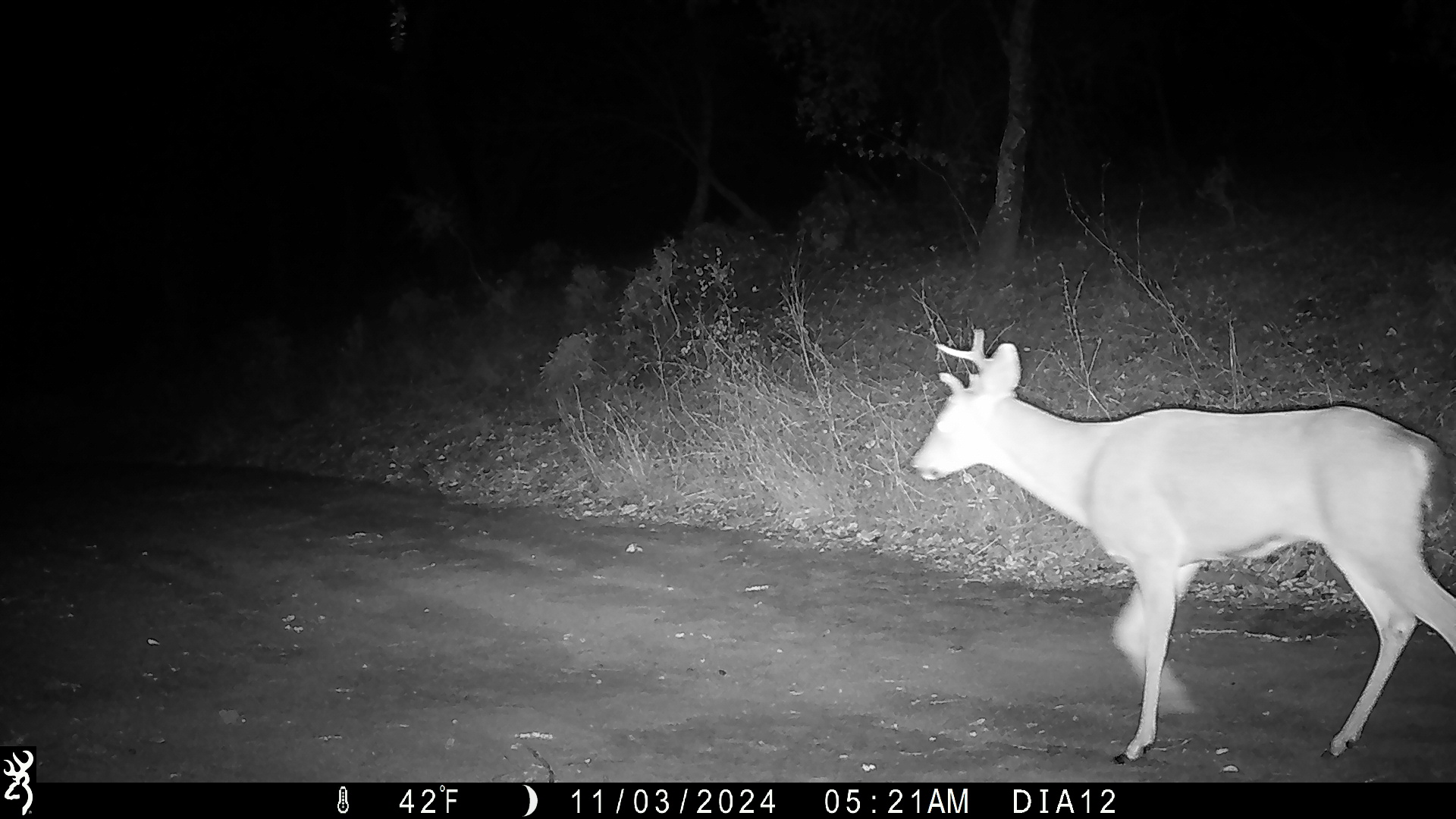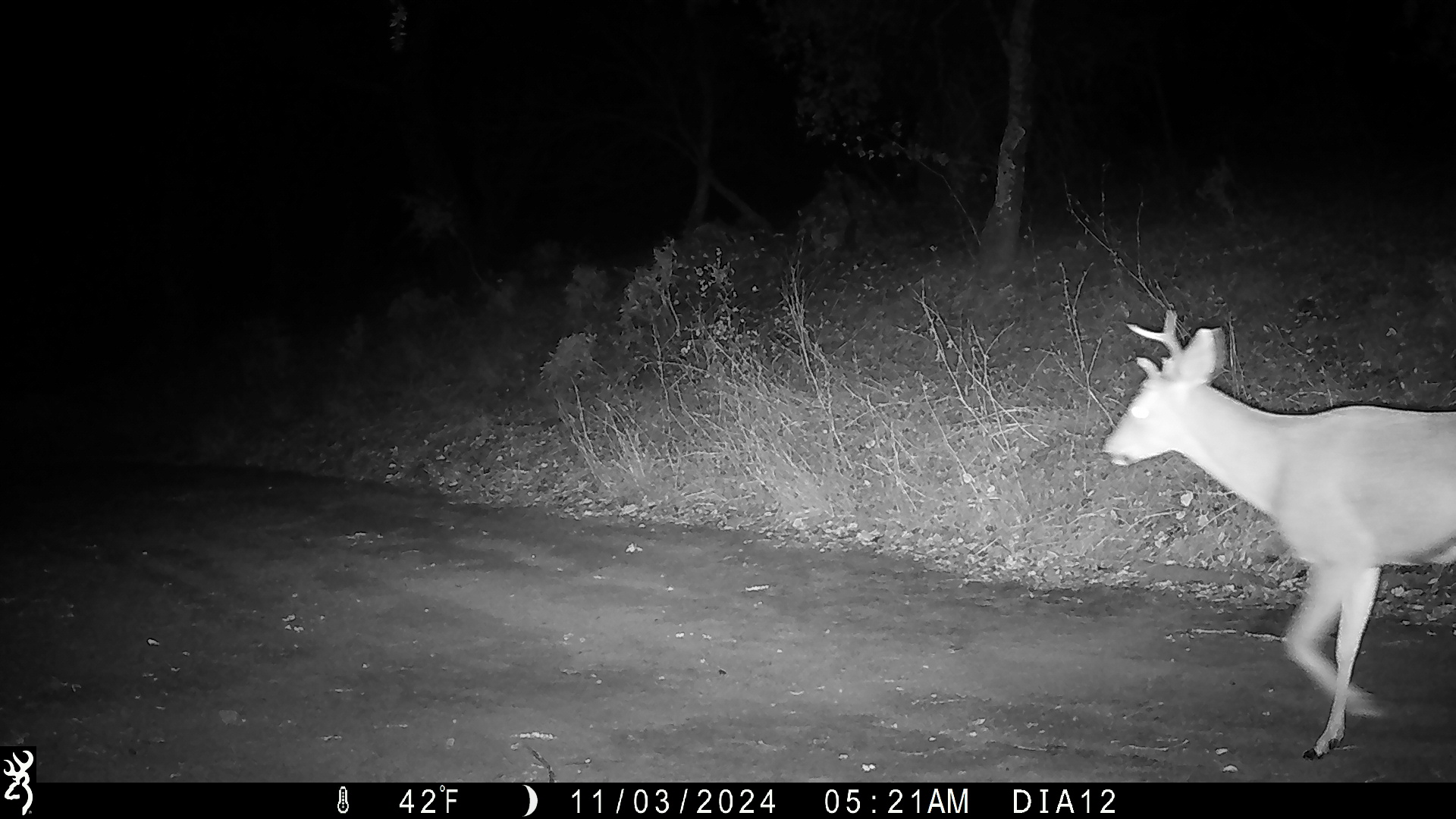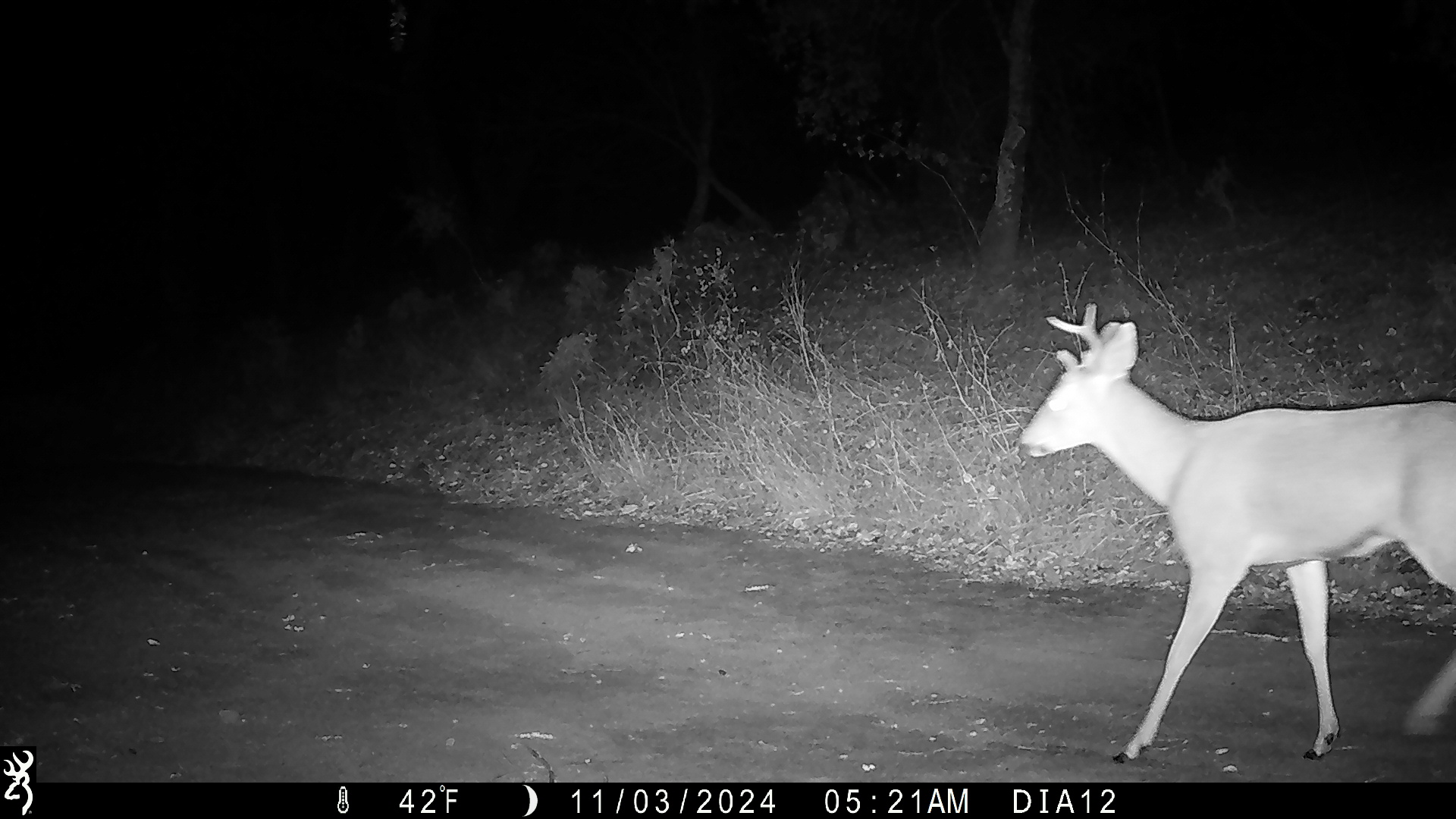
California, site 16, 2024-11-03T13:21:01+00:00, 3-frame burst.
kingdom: Animalia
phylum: Chordata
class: Mammalia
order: Artiodactyla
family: Cervidae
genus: Odocoileus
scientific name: Odocoileus hemionus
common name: mule deer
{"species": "mule deer (Odocoileus hemionus)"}